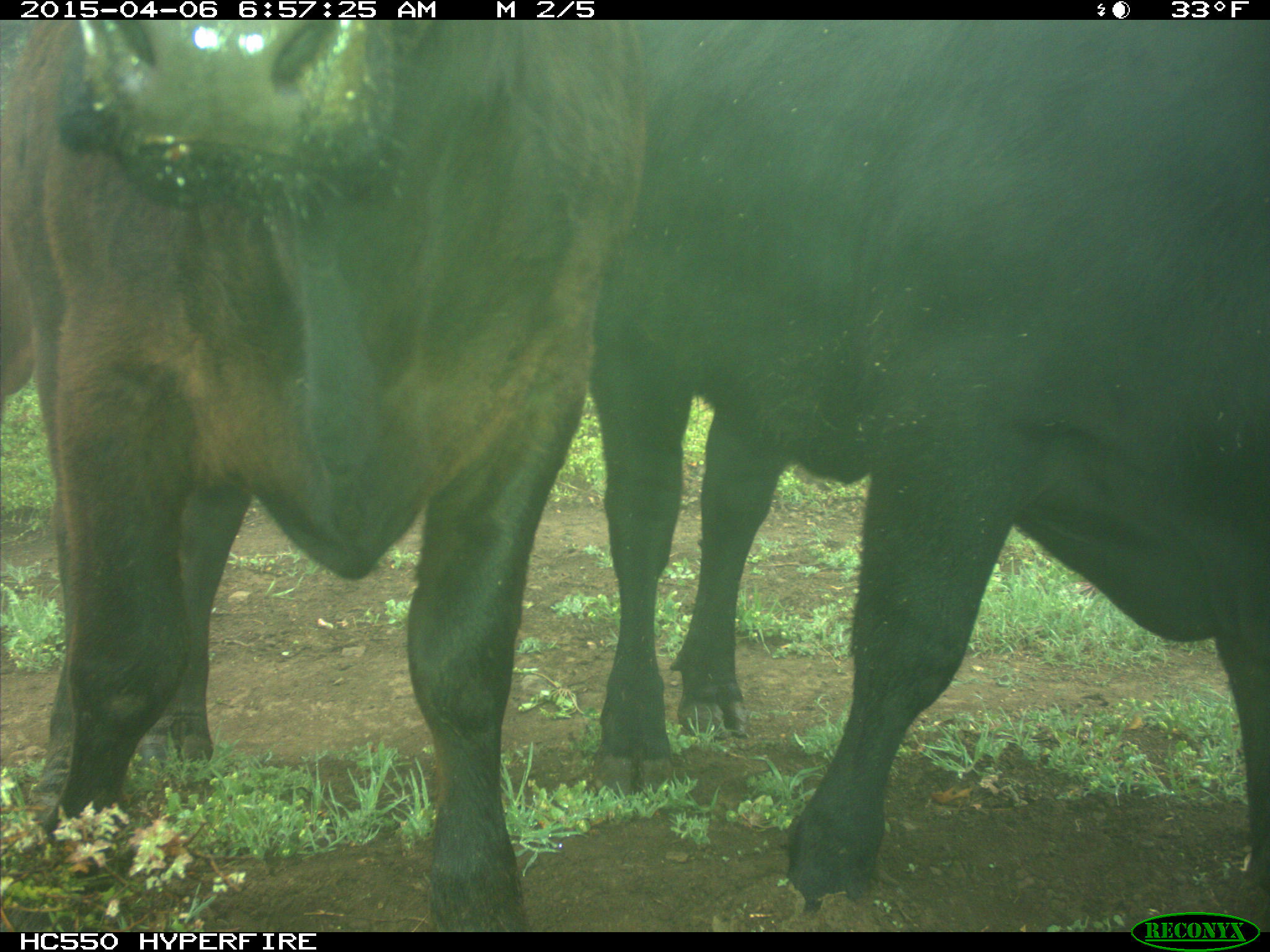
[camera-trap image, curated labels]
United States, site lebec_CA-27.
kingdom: Animalia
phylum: Chordata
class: Mammalia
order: Artiodactyla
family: Bovidae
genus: Bos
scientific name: Bos taurus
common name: domestic cow